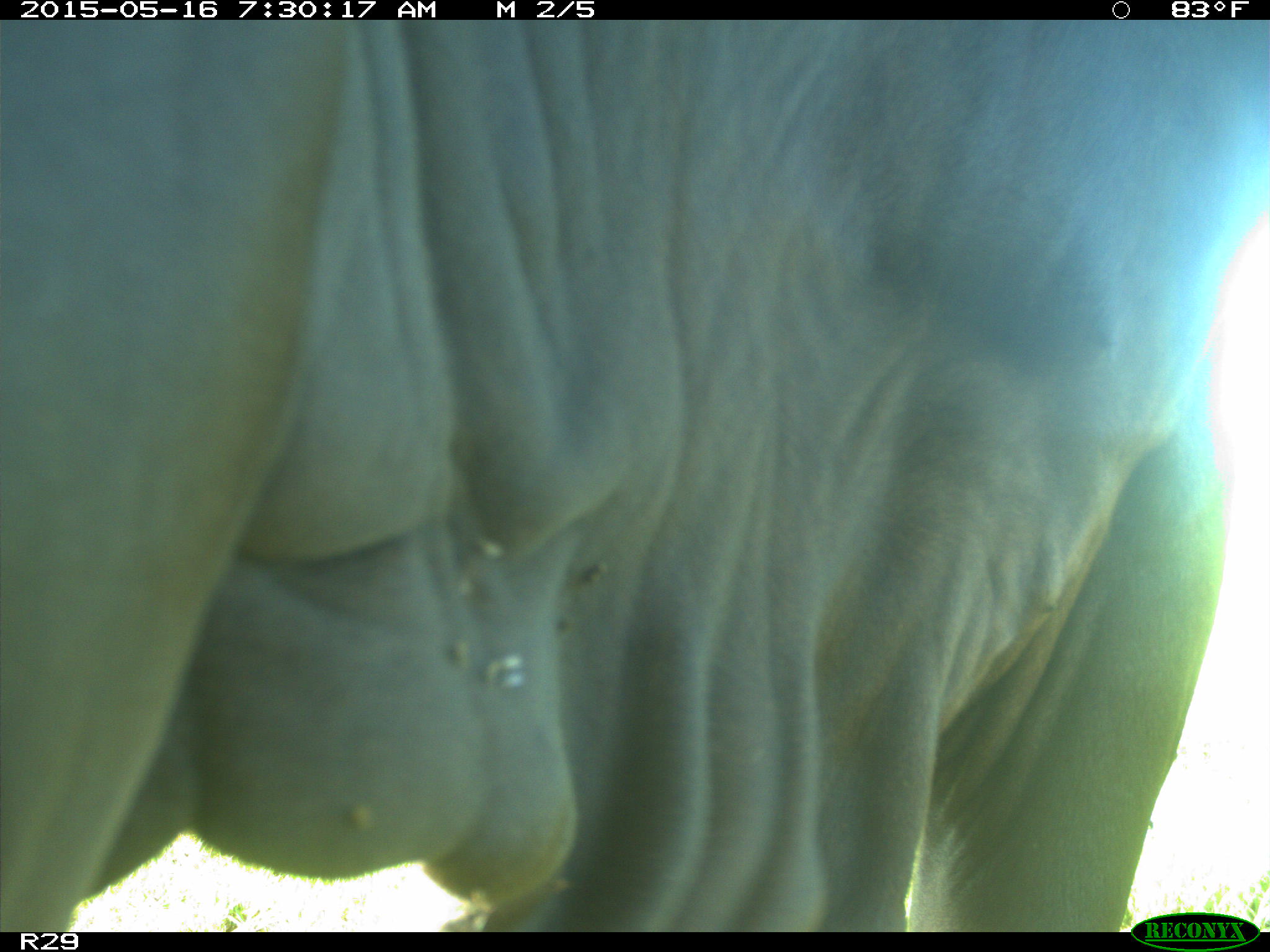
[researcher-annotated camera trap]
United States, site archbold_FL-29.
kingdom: Animalia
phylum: Chordata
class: Mammalia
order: Artiodactyla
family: Bovidae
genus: Bos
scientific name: Bos taurus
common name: domestic cow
Bos taurus (domestic cow).